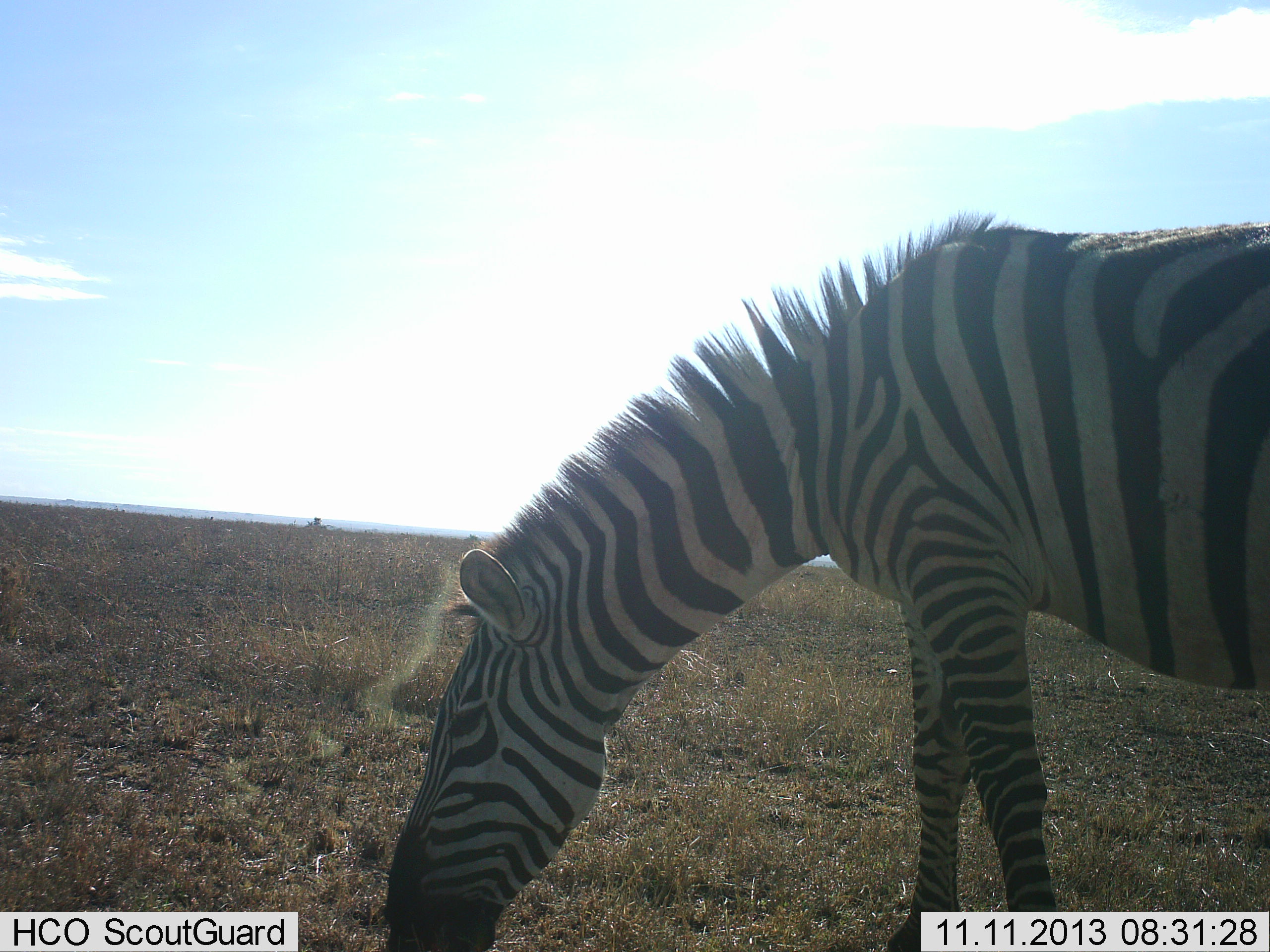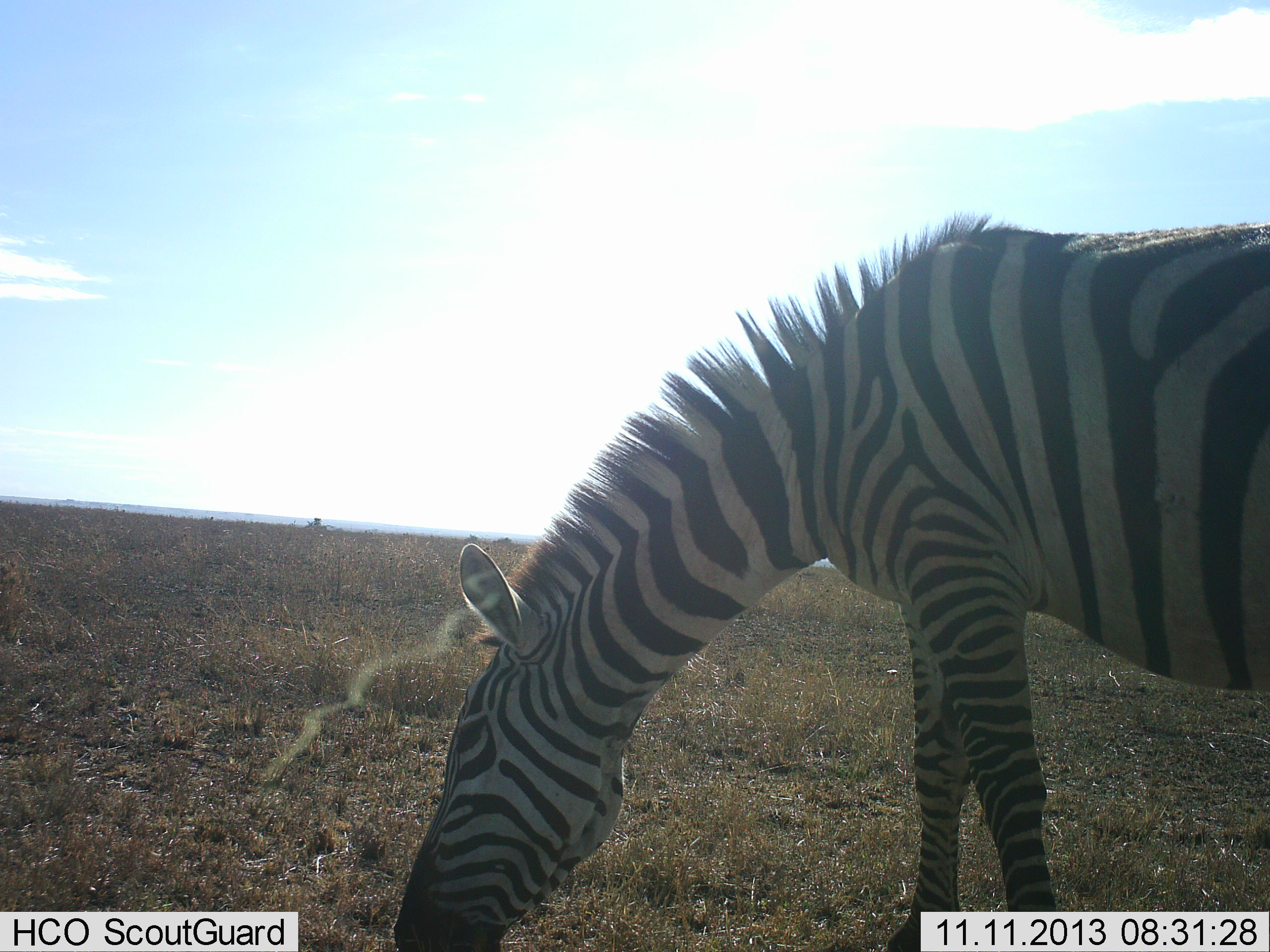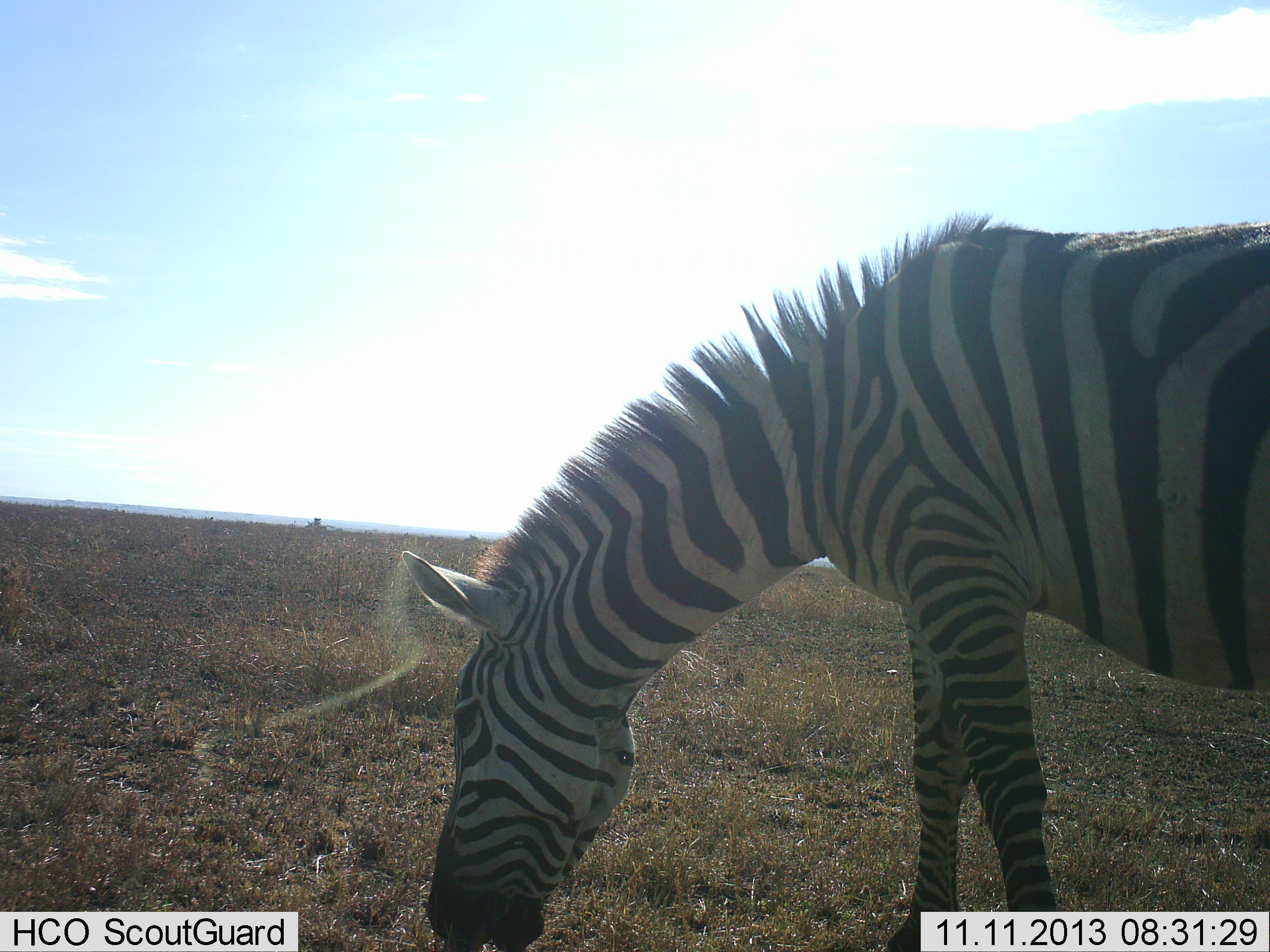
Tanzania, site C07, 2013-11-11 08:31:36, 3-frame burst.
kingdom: Animalia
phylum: Chordata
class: Mammalia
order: Perissodactyla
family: Equidae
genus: Equus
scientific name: Equus quagga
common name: plains zebra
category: zebra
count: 1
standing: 10%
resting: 0%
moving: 0%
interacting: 0%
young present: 0%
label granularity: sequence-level